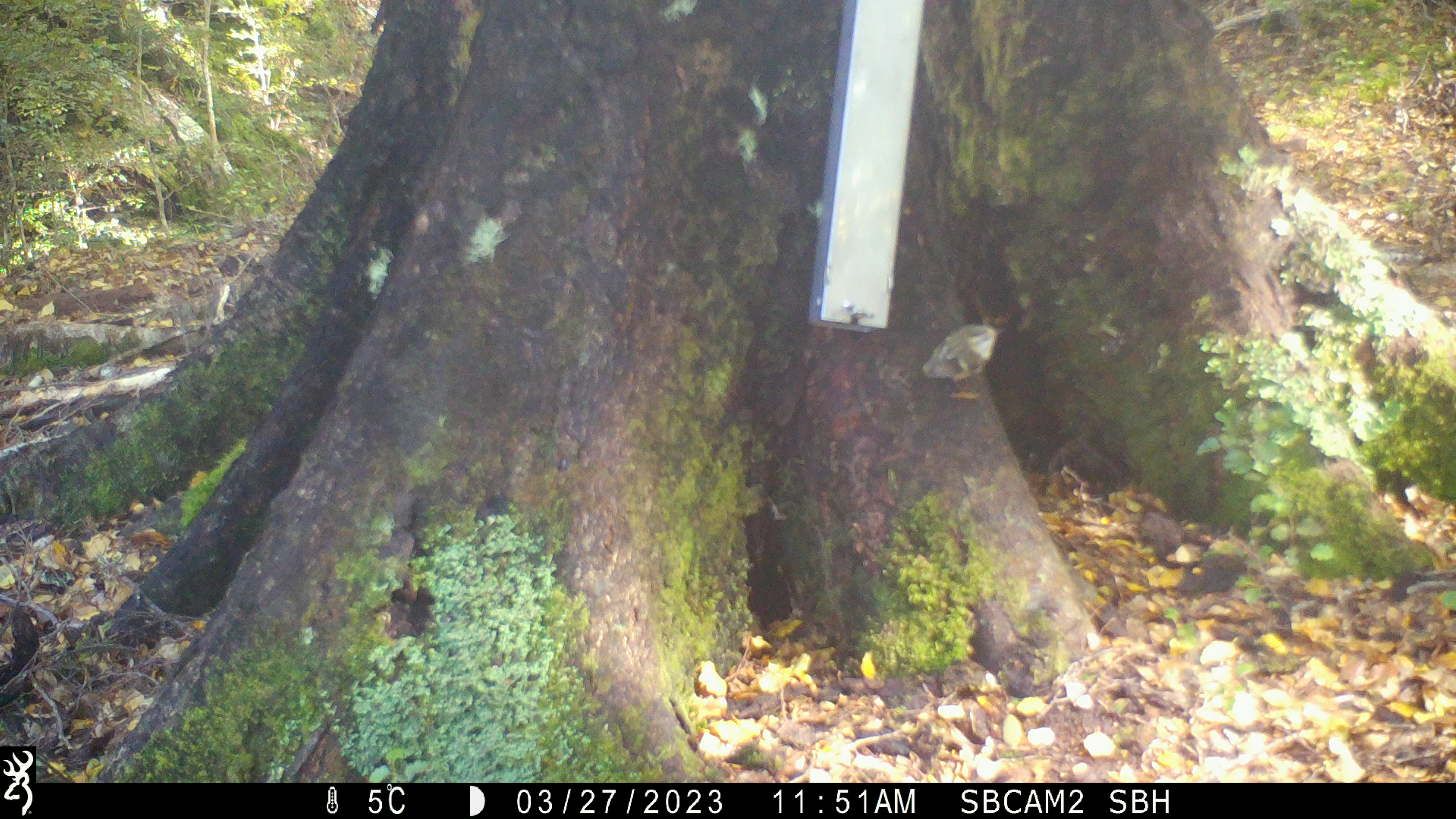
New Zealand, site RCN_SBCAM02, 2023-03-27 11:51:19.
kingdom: Animalia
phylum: Chordata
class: Aves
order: Passeriformes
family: Acanthisittidae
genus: Acanthisitta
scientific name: Acanthisitta chloris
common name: rifleman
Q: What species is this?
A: Rifleman (Acanthisitta chloris).